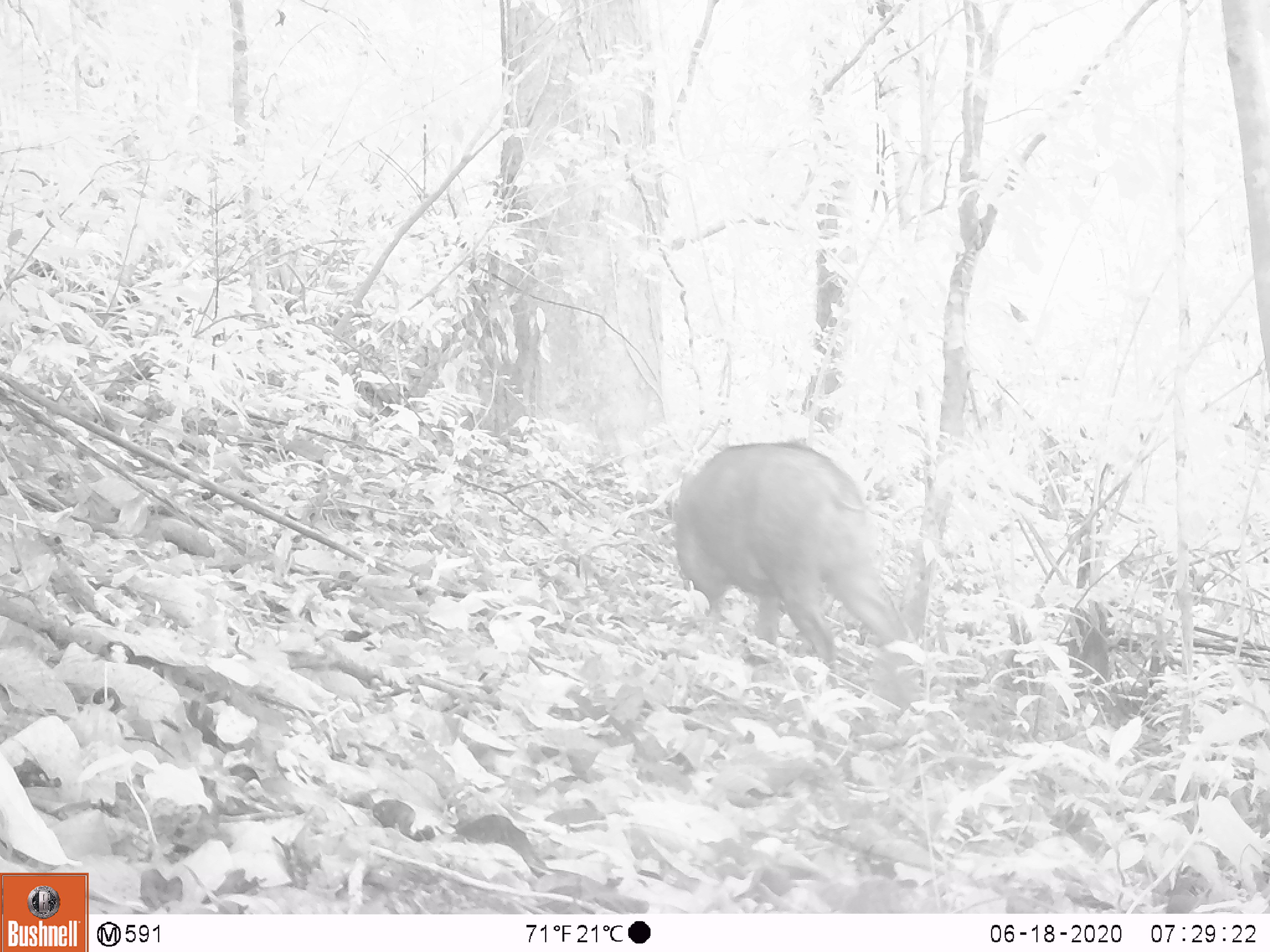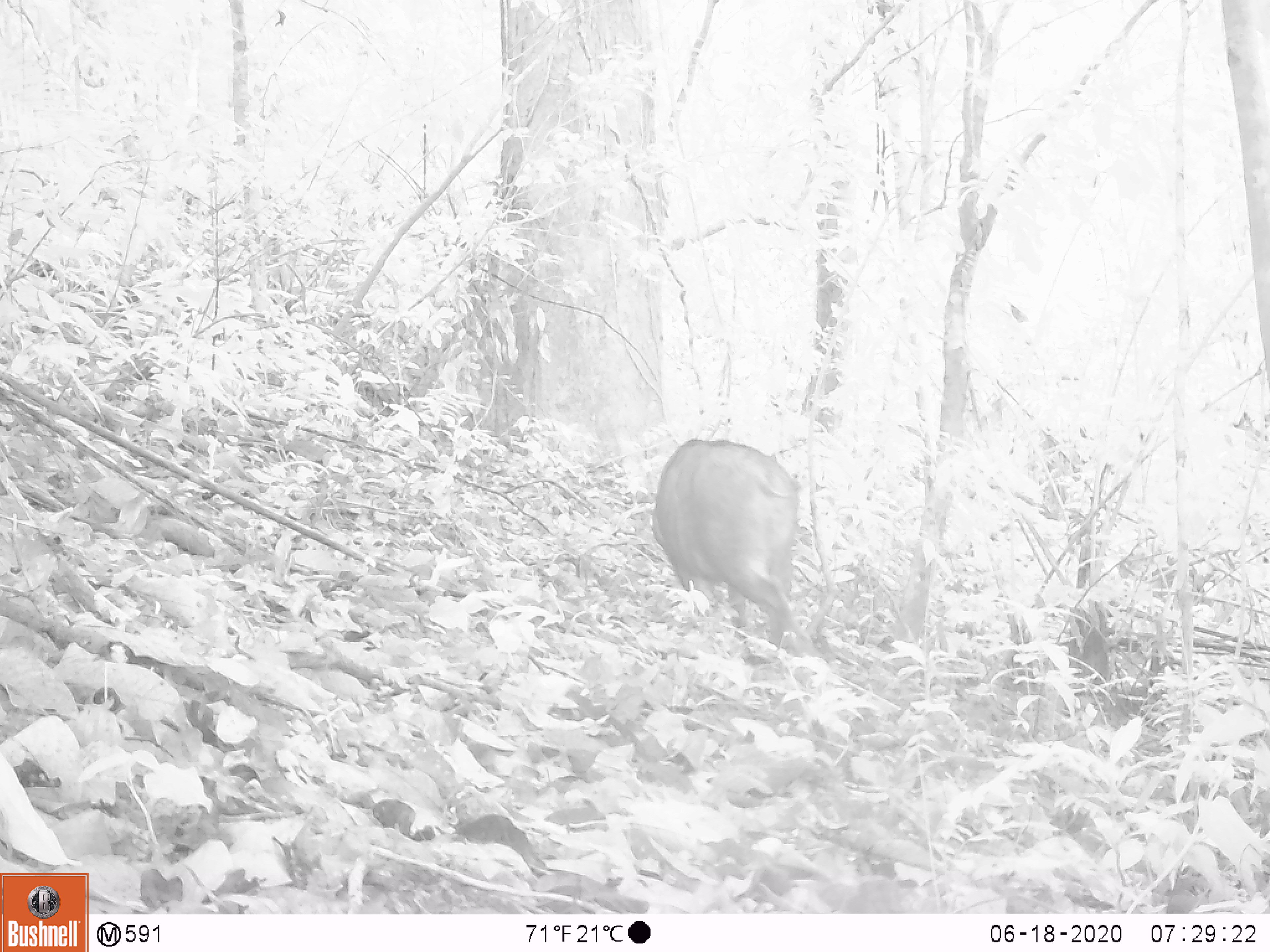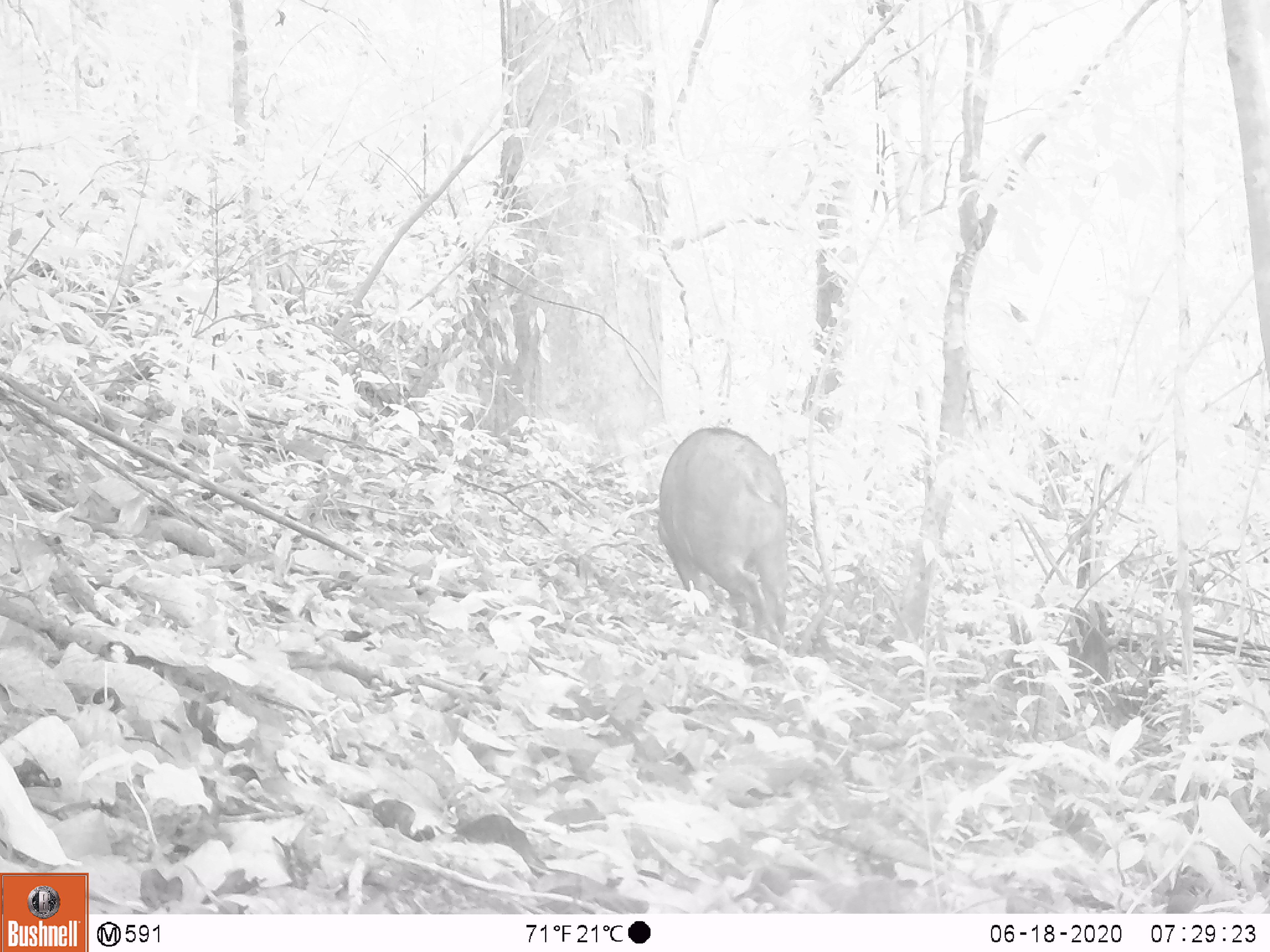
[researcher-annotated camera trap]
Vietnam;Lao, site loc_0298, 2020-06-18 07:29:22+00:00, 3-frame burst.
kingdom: Animalia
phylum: Chordata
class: Mammalia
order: Artiodactyla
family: Suidae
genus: Sus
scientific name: Sus scrofa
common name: eurasian wild pig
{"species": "eurasian wild pig (Sus scrofa)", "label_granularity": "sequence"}